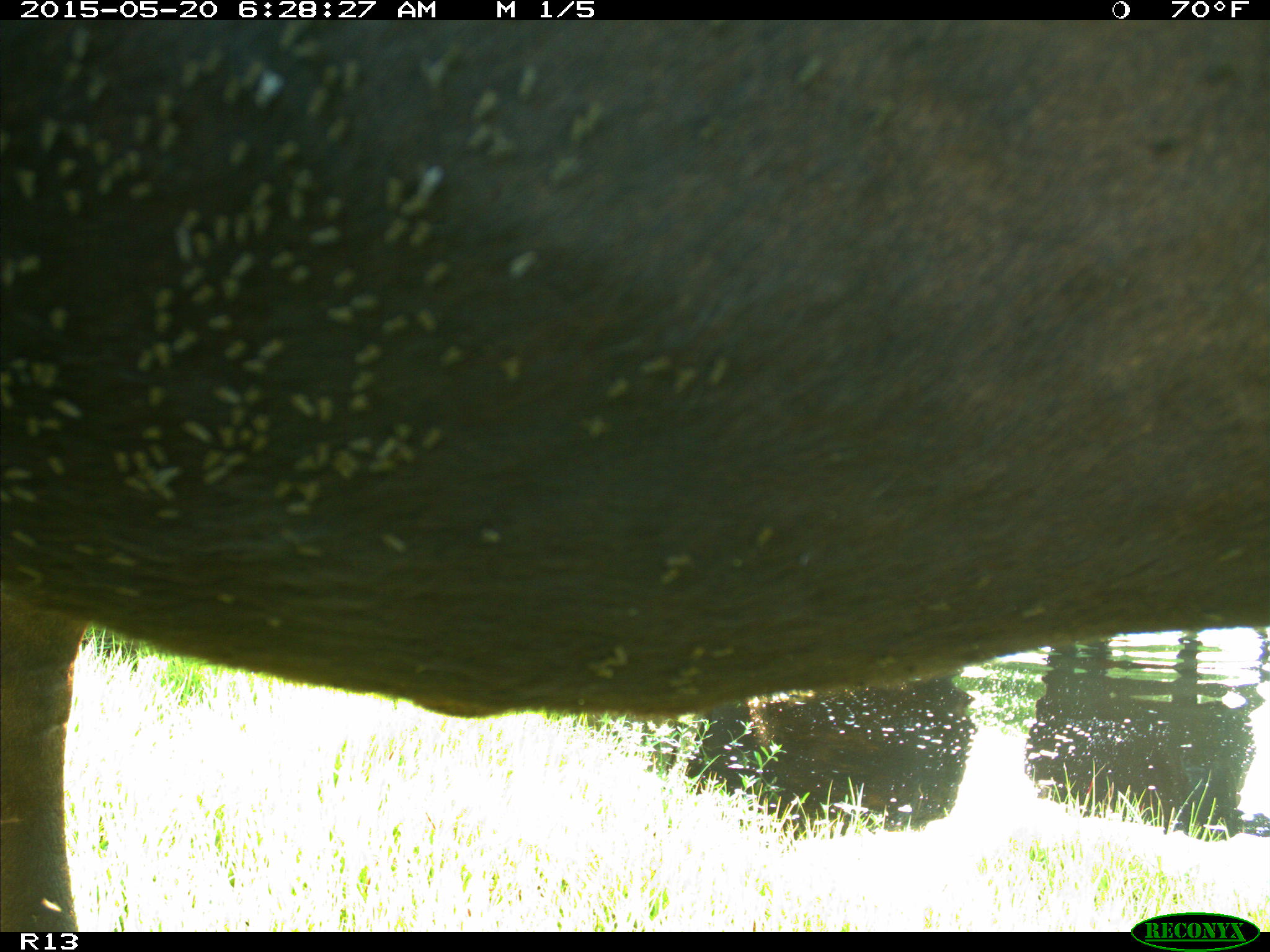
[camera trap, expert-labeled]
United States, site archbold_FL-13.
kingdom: Animalia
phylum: Chordata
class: Mammalia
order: Artiodactyla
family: Bovidae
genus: Bos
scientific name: Bos taurus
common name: domestic cow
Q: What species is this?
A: Bos taurus (domestic cow).